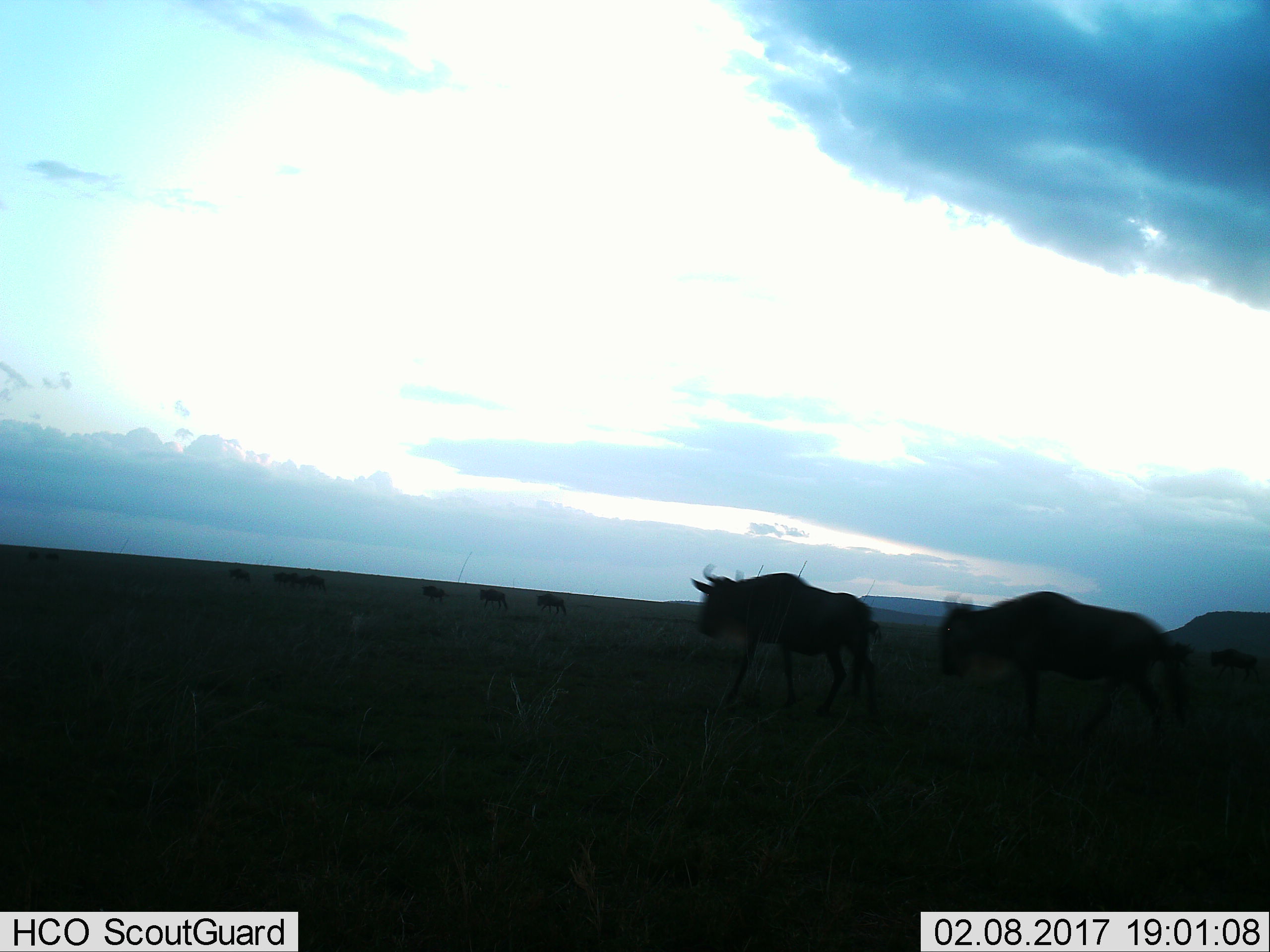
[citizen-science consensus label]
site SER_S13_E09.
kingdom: Animalia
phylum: Chordata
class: Mammalia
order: Artiodactyla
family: Bovidae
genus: Connochaetes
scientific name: Connochaetes taurinus taurinus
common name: blue wildebeest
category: wildebeestblue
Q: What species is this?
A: Wildebeestblue (blue wildebeest) (Connochaetes taurinus taurinus).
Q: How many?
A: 10.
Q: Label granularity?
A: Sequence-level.